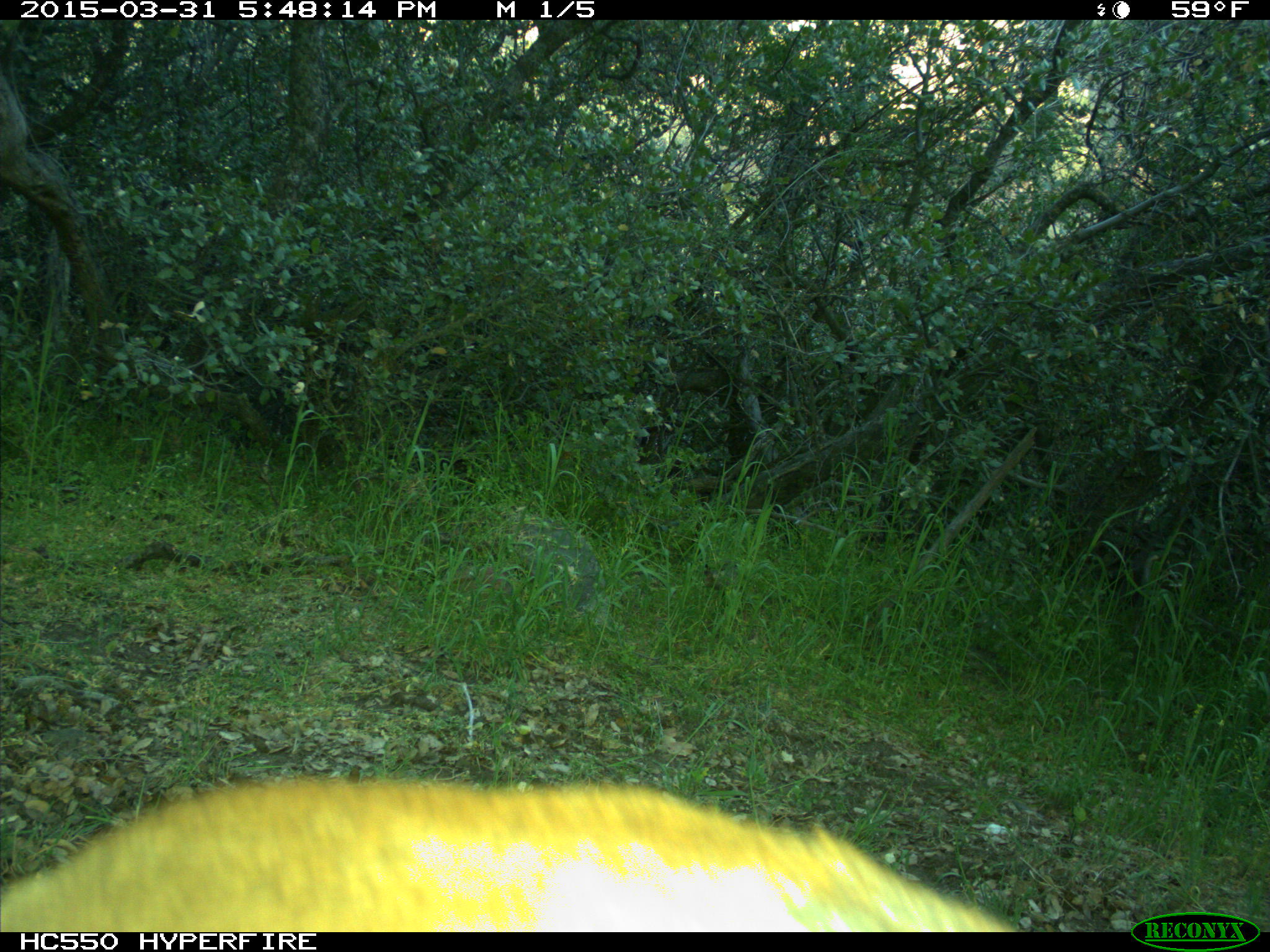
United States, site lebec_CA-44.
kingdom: Animalia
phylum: Chordata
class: Mammalia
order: Carnivora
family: Felidae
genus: Puma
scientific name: Puma concolor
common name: mountain lion